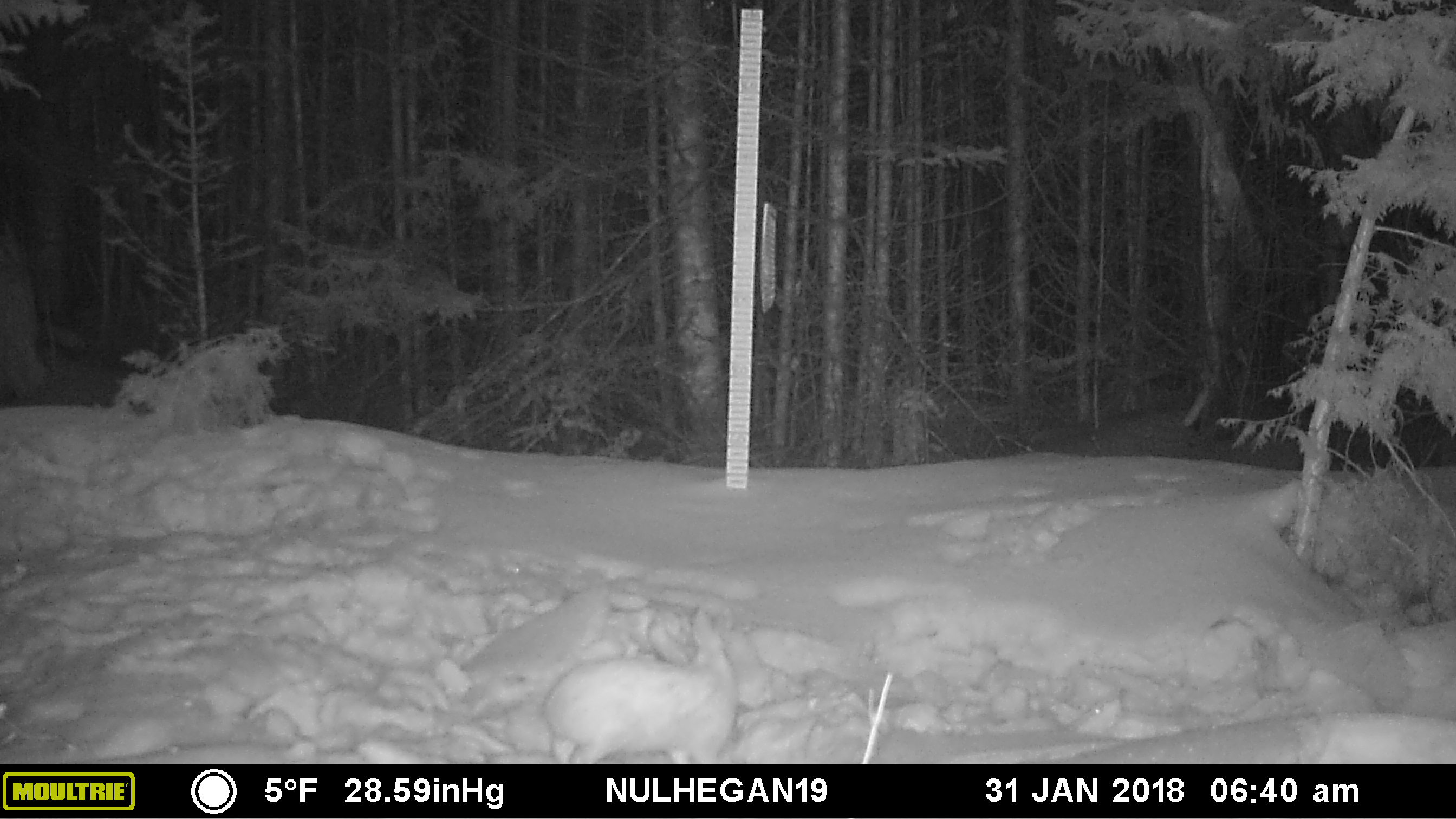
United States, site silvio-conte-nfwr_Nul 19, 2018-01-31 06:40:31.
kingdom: Animalia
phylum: Chordata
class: Mammalia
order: Lagomorpha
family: Leporidae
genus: Lepus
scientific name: Lepus americanus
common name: snowshoe hare